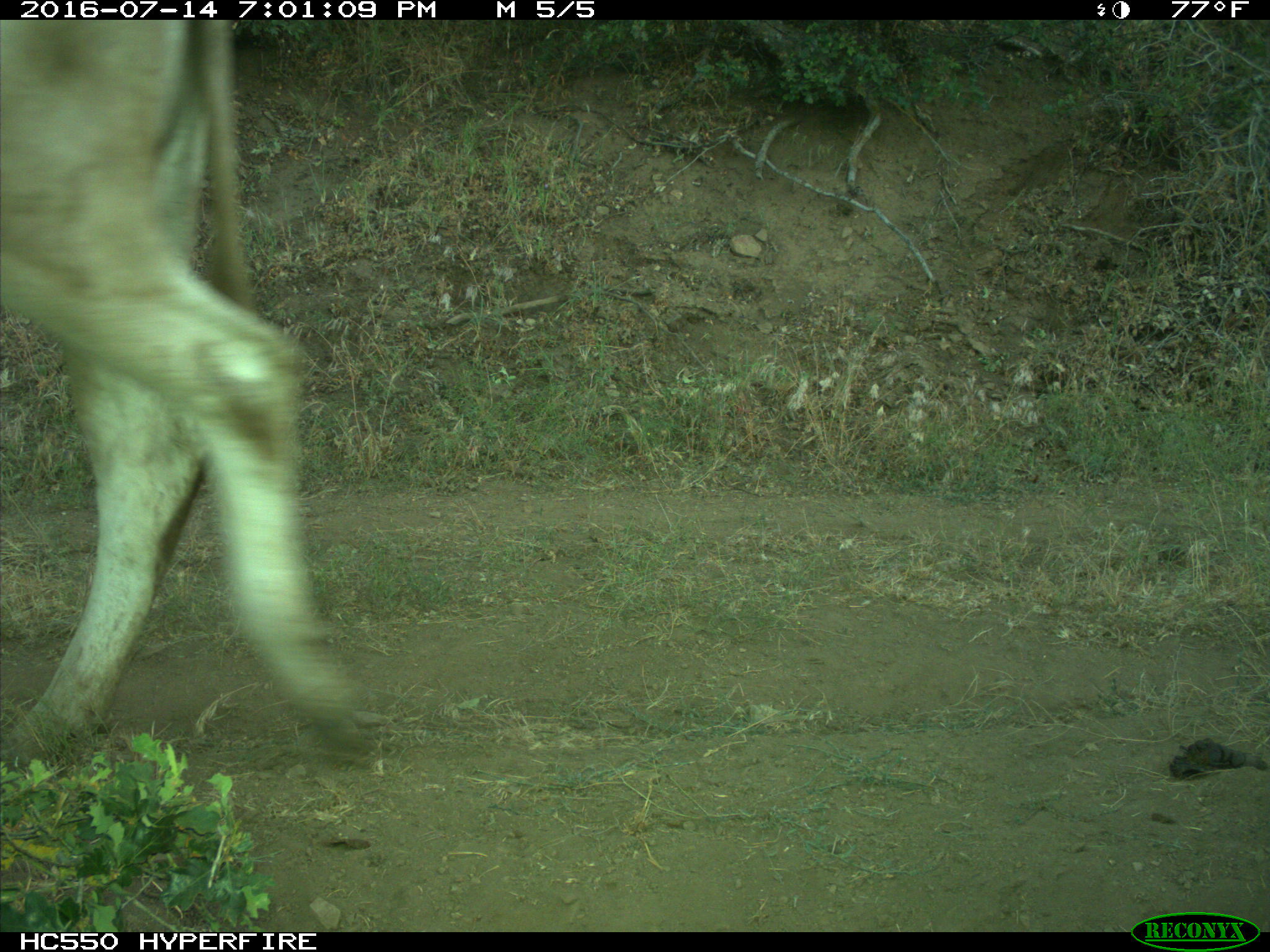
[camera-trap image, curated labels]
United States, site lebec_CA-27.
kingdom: Animalia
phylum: Chordata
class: Mammalia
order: Artiodactyla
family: Bovidae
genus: Bos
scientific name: Bos taurus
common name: domestic cow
Bos taurus (domestic cow).